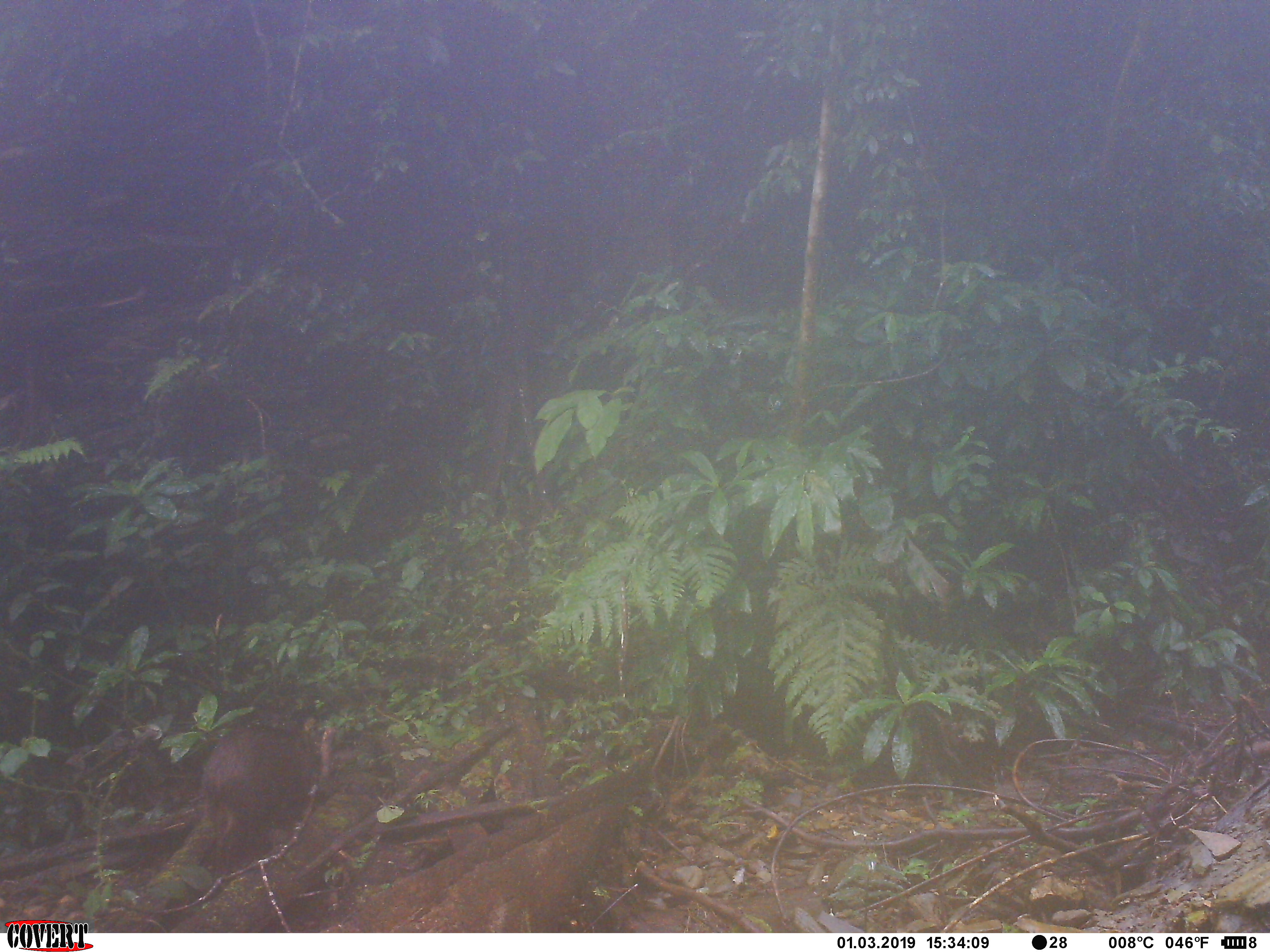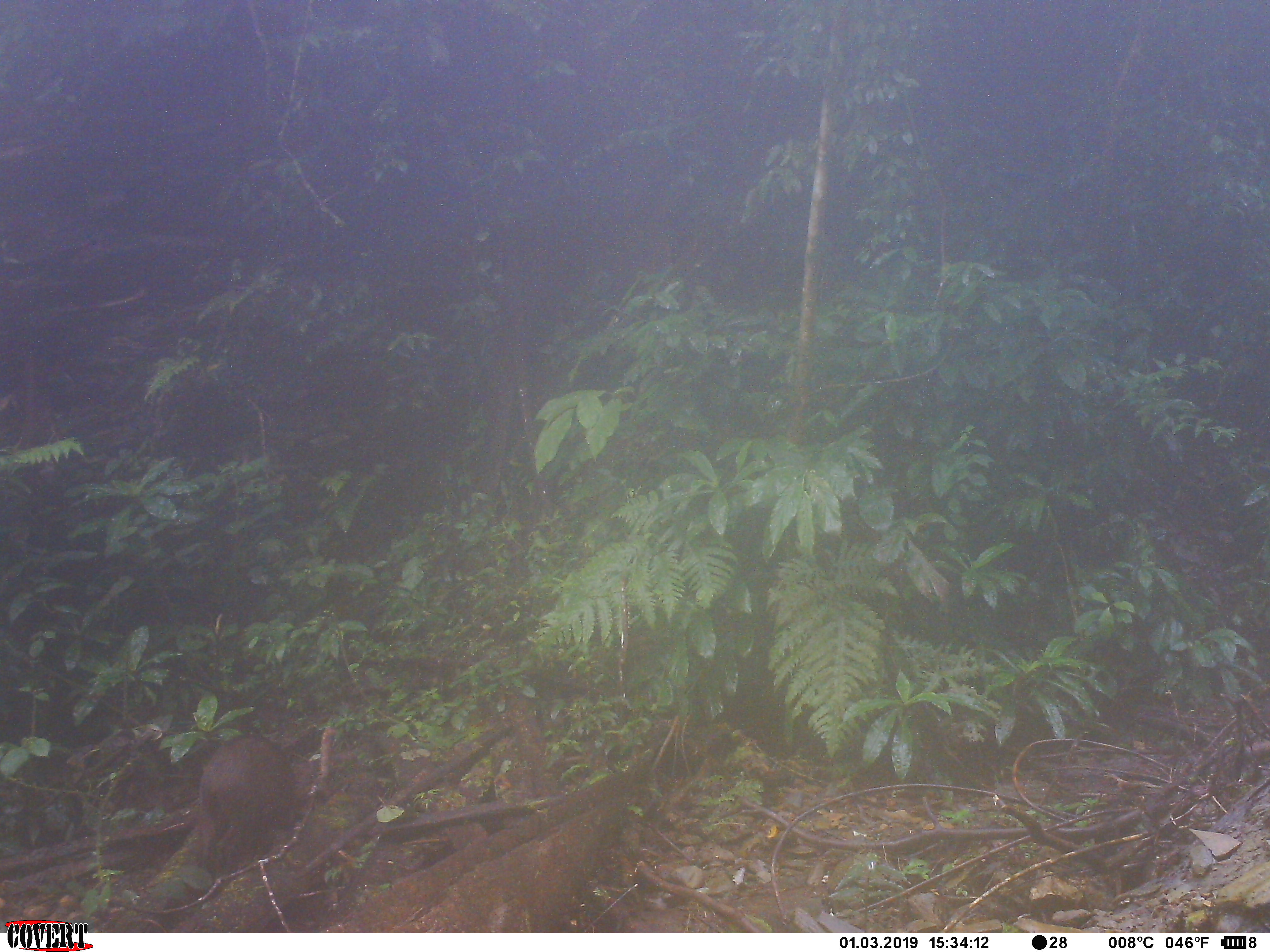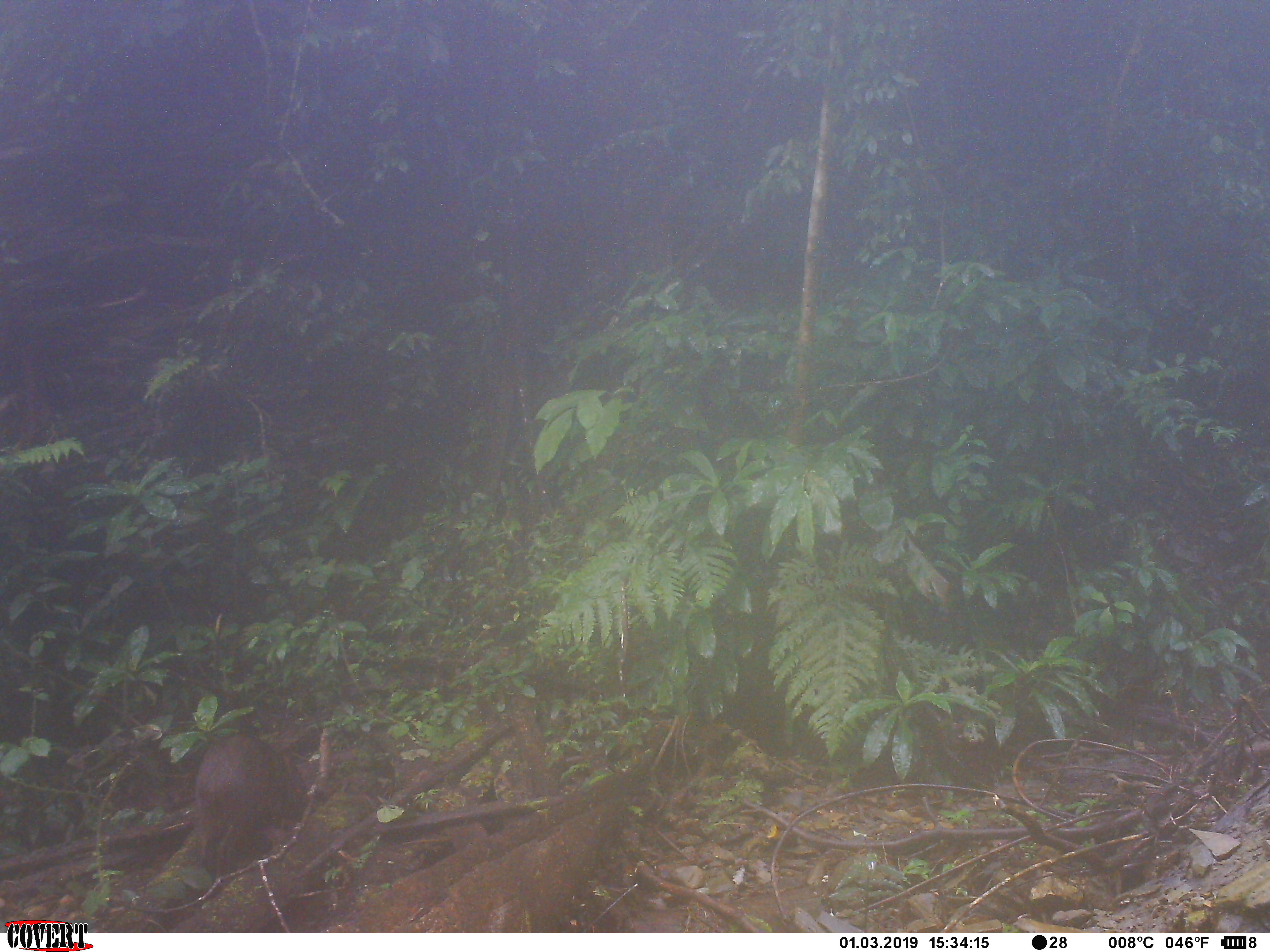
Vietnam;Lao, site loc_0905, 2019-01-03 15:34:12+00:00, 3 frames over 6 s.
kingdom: Animalia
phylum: Chordata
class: Mammalia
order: Artiodactyla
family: Suidae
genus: Sus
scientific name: Sus scrofa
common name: eurasian wild pig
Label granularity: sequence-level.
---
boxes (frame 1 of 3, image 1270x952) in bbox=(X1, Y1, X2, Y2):
eurasian wild pig: bbox=(200, 715, 321, 875)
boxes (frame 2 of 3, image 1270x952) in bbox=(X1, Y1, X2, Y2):
eurasian wild pig: bbox=(199, 734, 297, 879)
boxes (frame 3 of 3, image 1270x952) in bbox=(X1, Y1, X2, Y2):
eurasian wild pig: bbox=(195, 732, 288, 875)